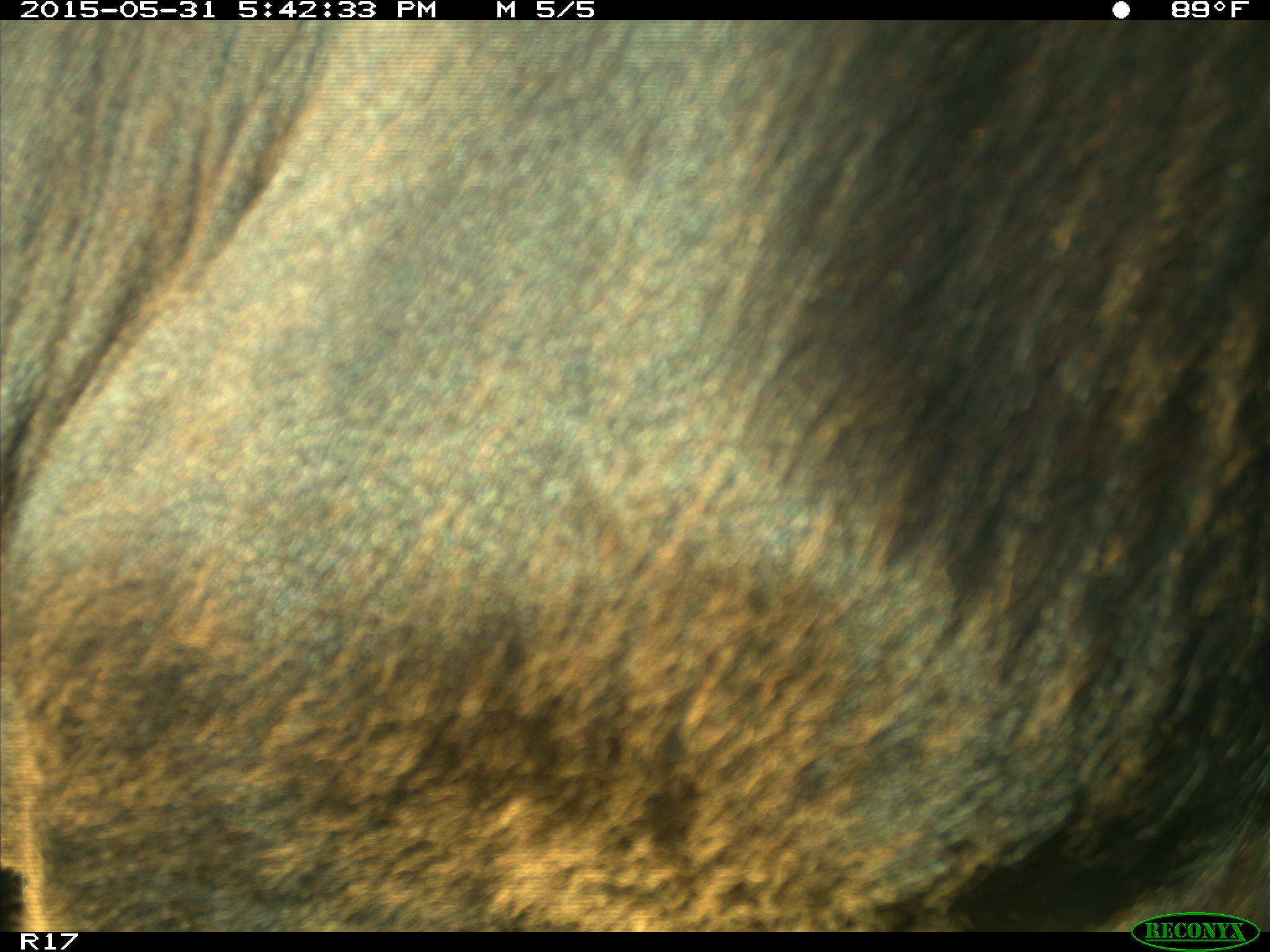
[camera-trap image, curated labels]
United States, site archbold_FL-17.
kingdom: Animalia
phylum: Chordata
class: Mammalia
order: Artiodactyla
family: Bovidae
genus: Bos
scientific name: Bos taurus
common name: domestic cow